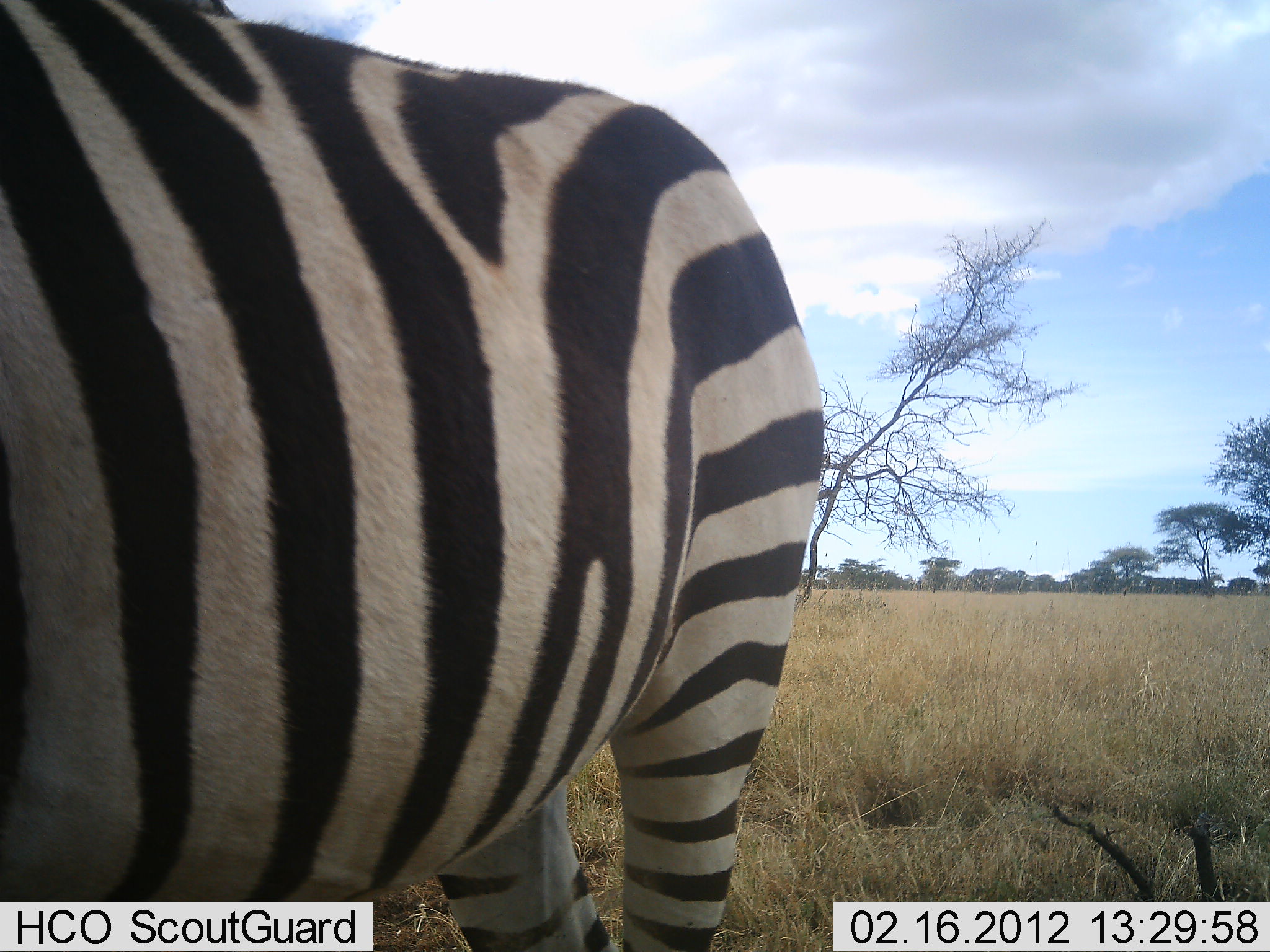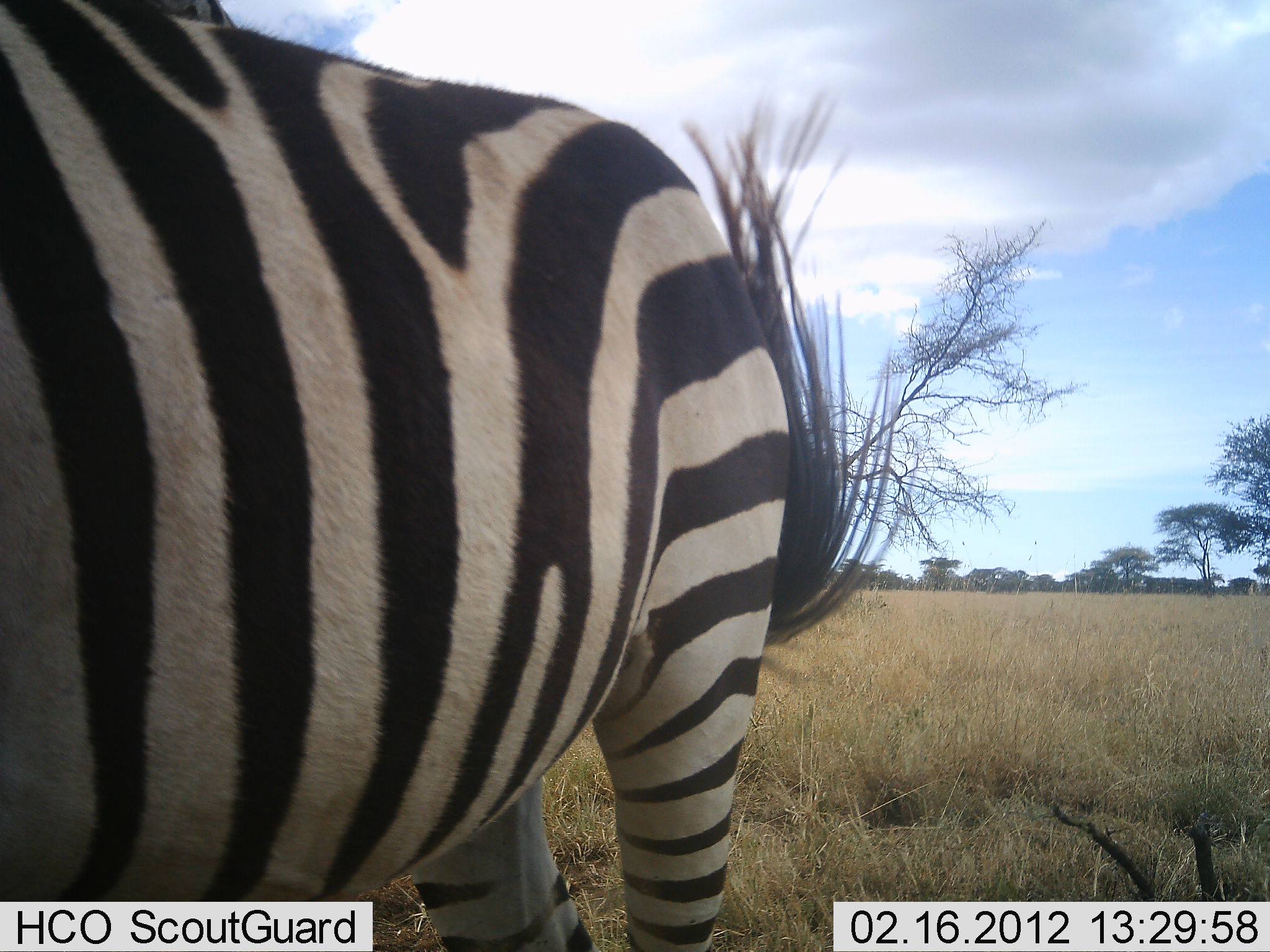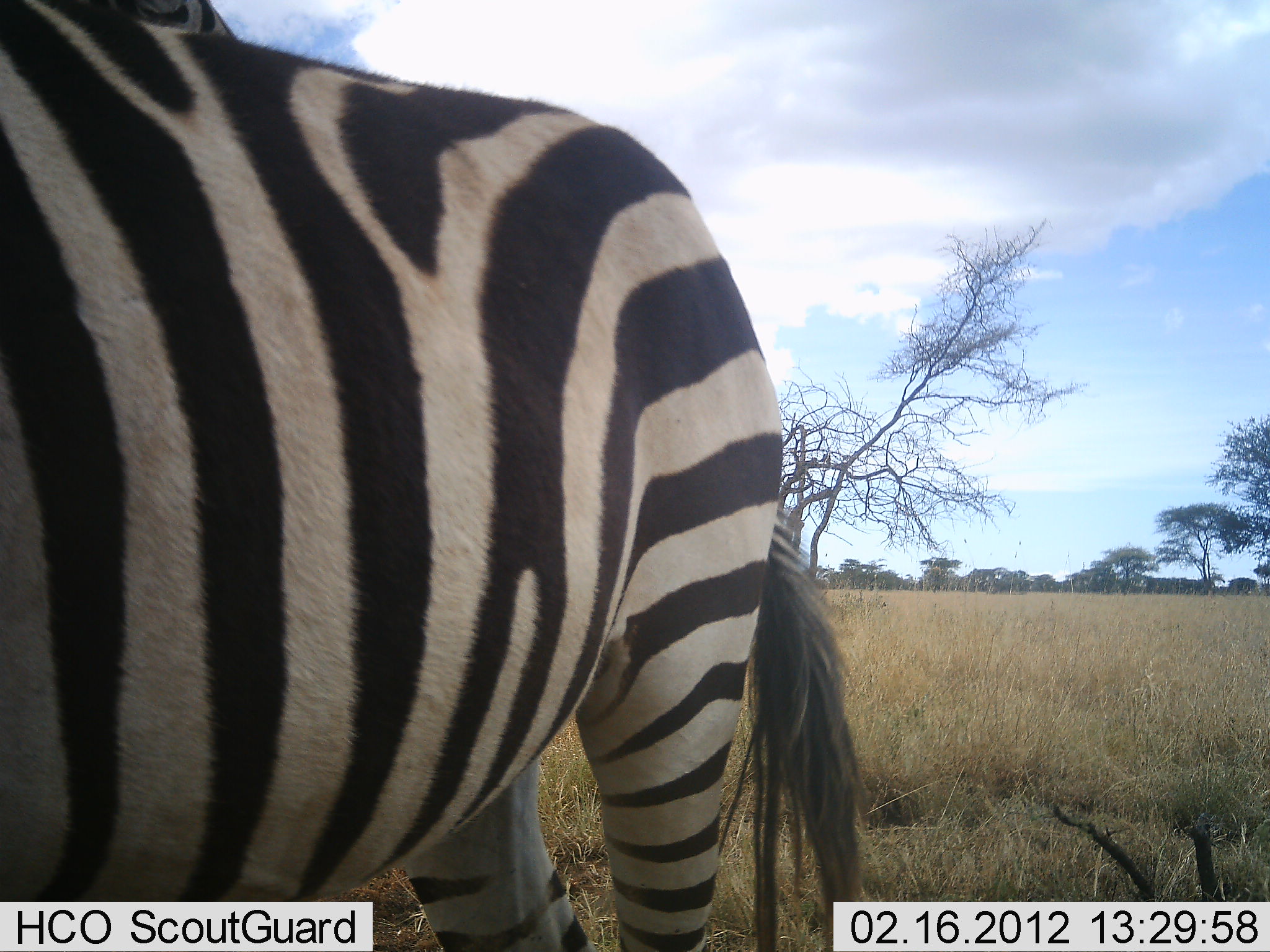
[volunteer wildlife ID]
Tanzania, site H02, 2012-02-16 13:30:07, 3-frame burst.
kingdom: Animalia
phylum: Chordata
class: Mammalia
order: Perissodactyla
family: Equidae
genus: Equus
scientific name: Equus quagga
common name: plains zebra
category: zebra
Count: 1.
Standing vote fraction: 100%.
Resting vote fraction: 0%.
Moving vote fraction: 0%.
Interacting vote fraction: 0%.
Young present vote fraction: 0%.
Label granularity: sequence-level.